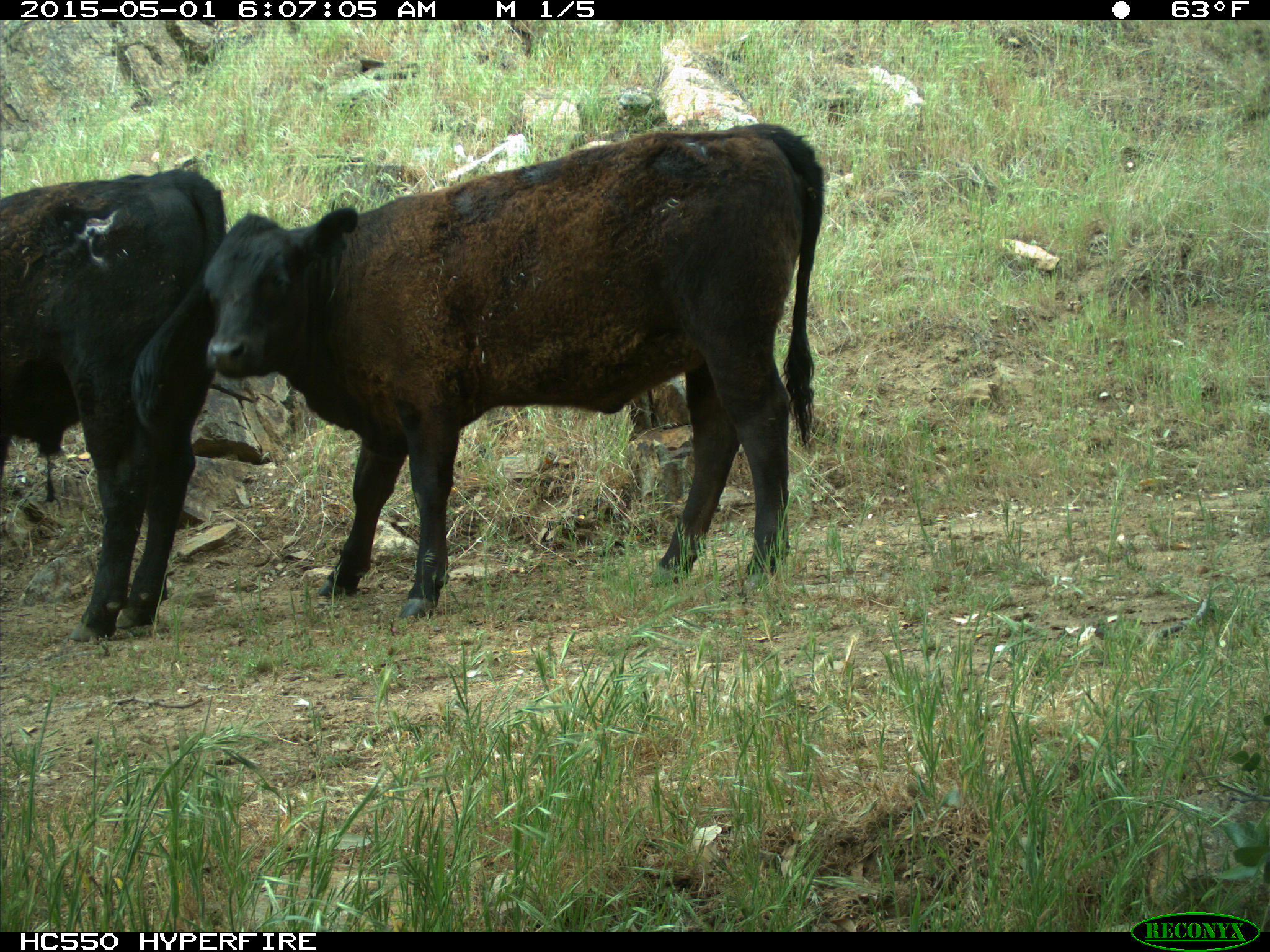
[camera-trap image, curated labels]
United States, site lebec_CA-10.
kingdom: Animalia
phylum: Chordata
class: Mammalia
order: Artiodactyla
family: Bovidae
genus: Bos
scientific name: Bos taurus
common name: domestic cow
Bos taurus (domestic cow).